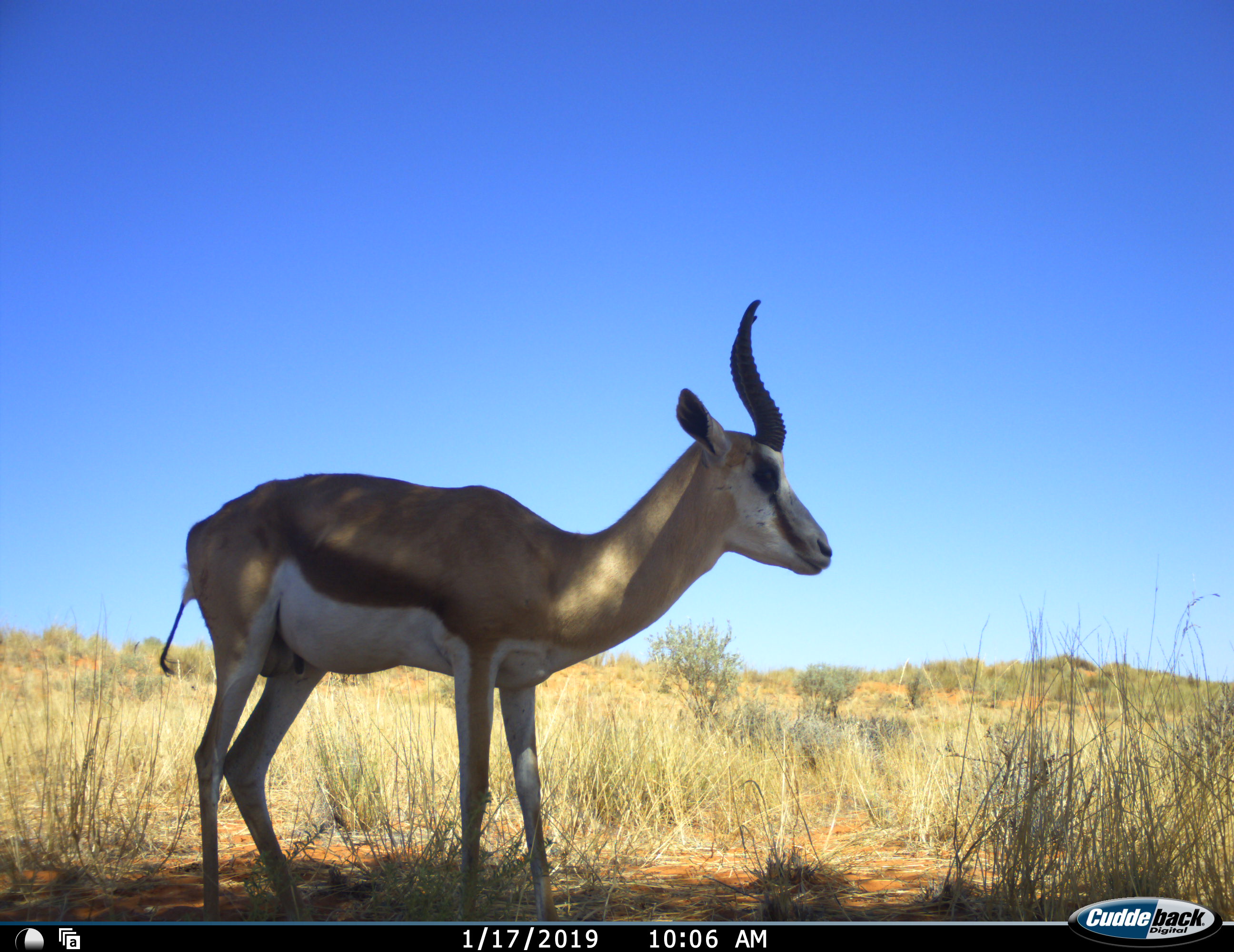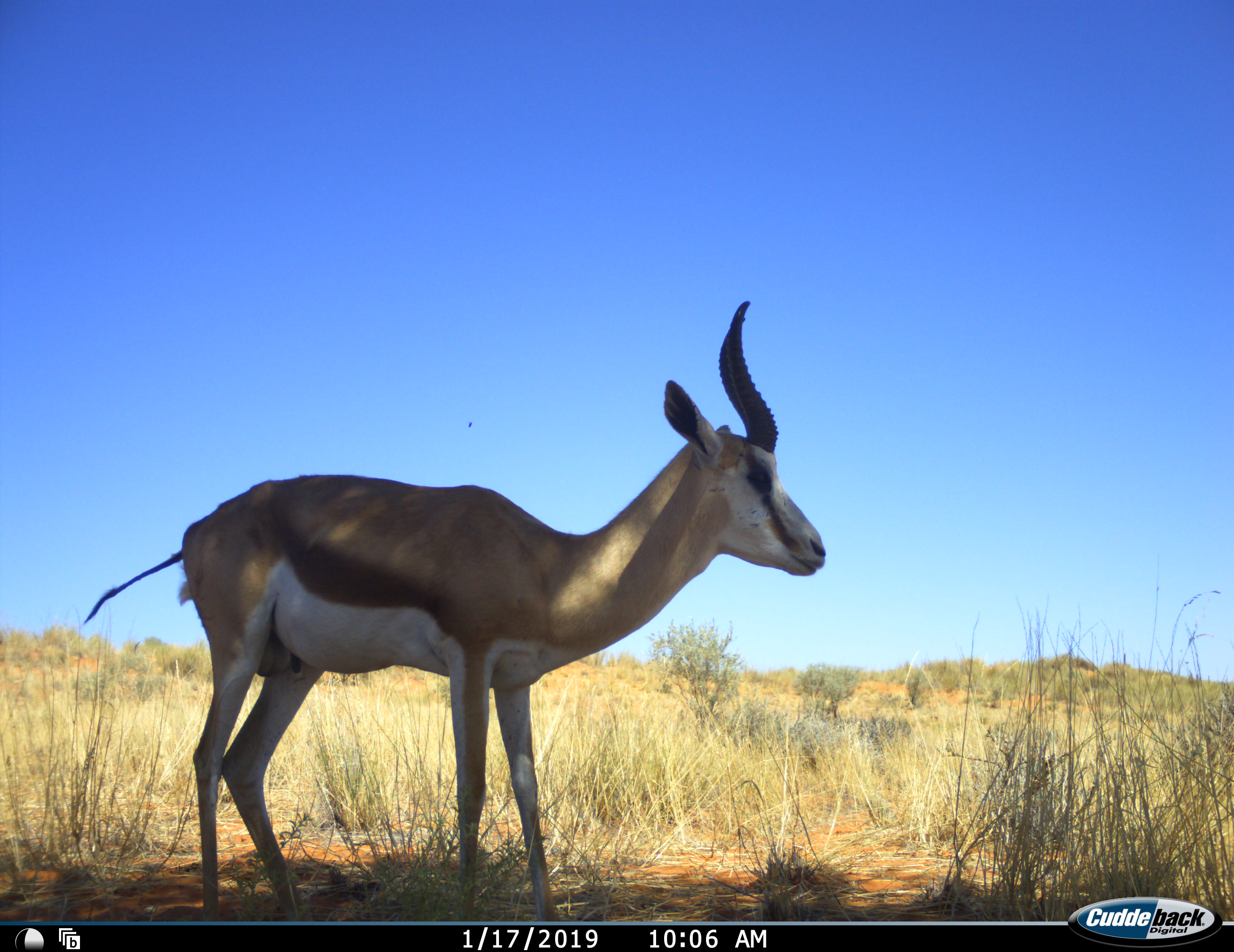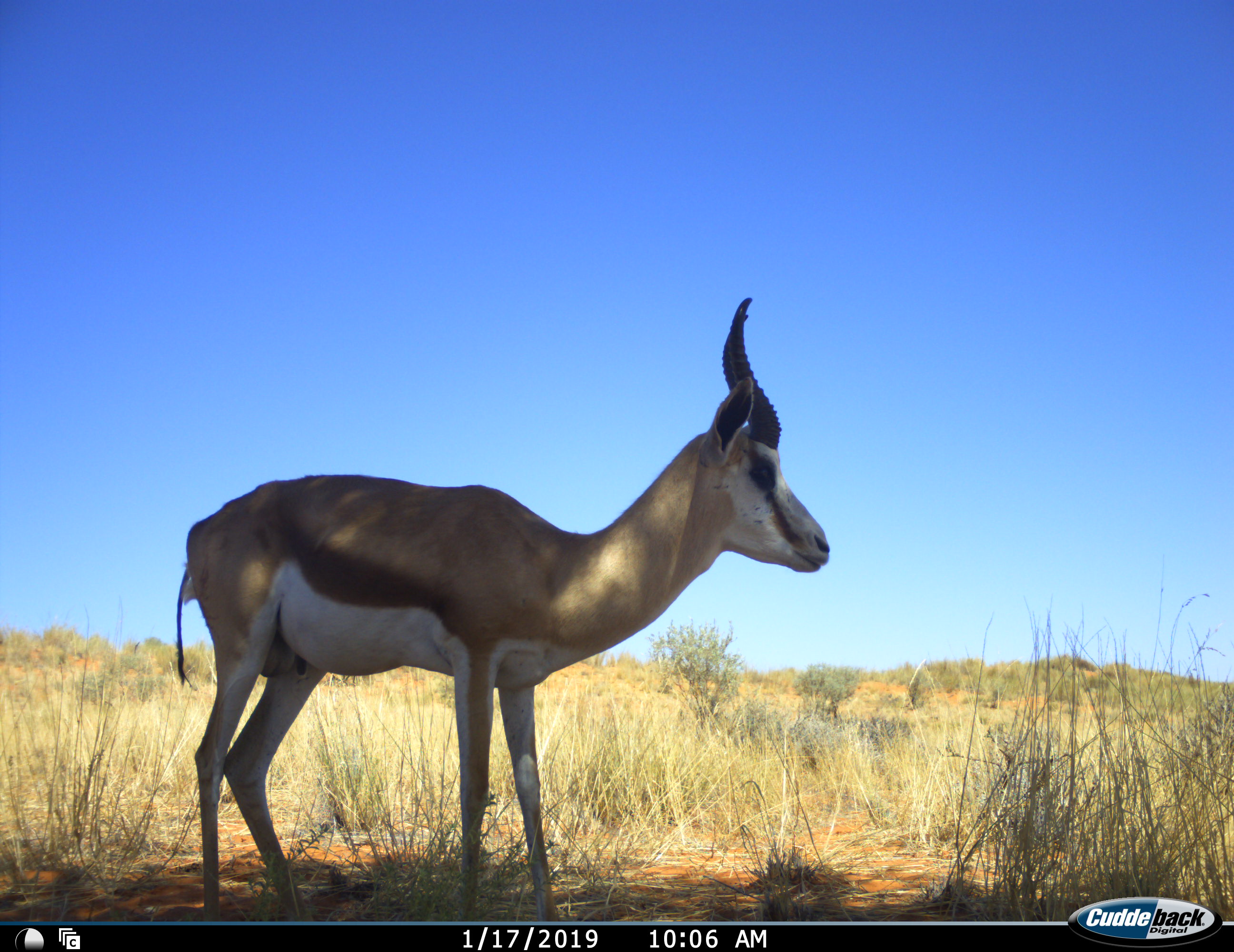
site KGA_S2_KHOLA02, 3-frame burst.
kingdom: Animalia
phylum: Chordata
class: Mammalia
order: Artiodactyla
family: Bovidae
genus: Antidorcas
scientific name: Antidorcas marsupialis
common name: springbok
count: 1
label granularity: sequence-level